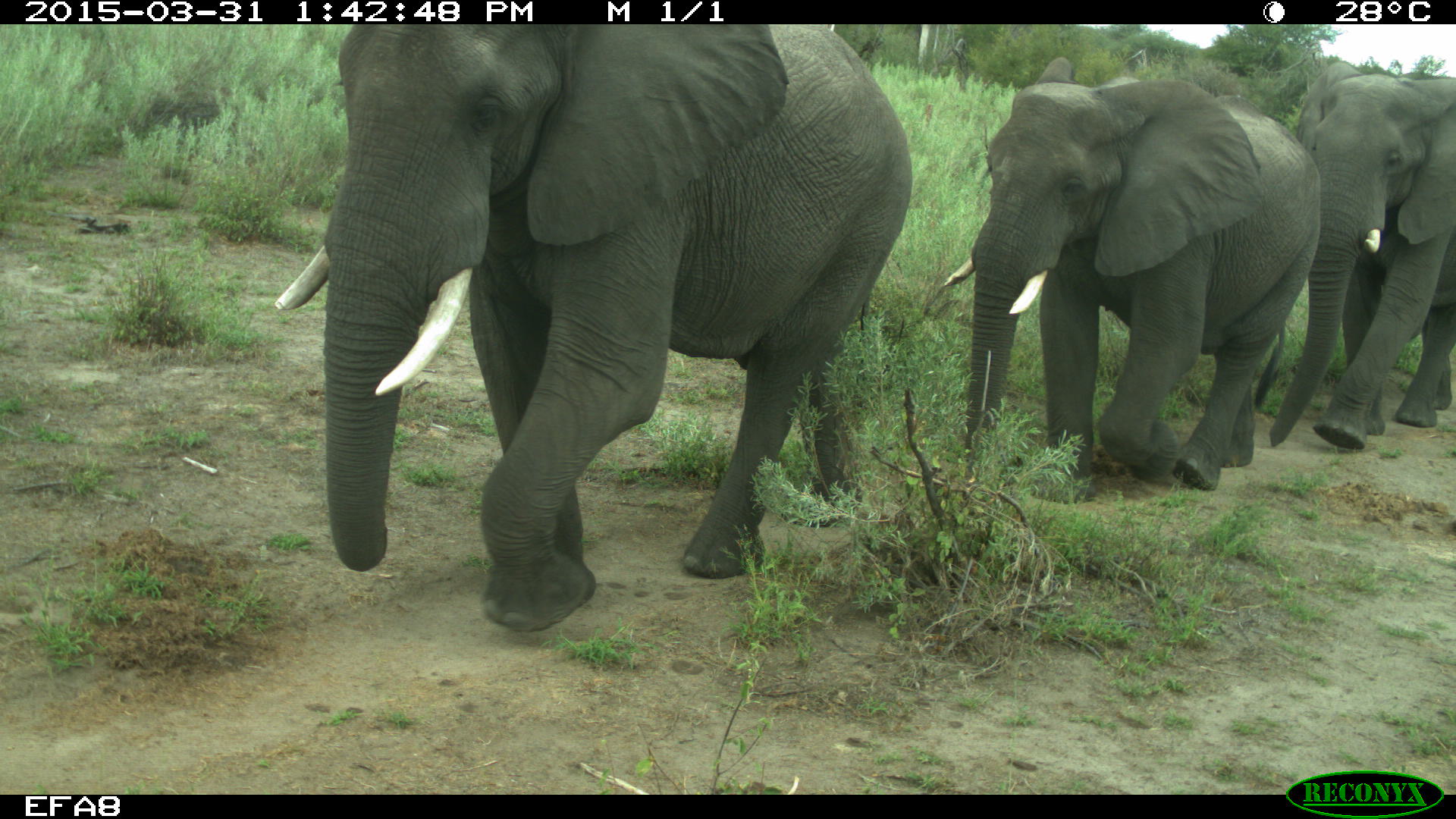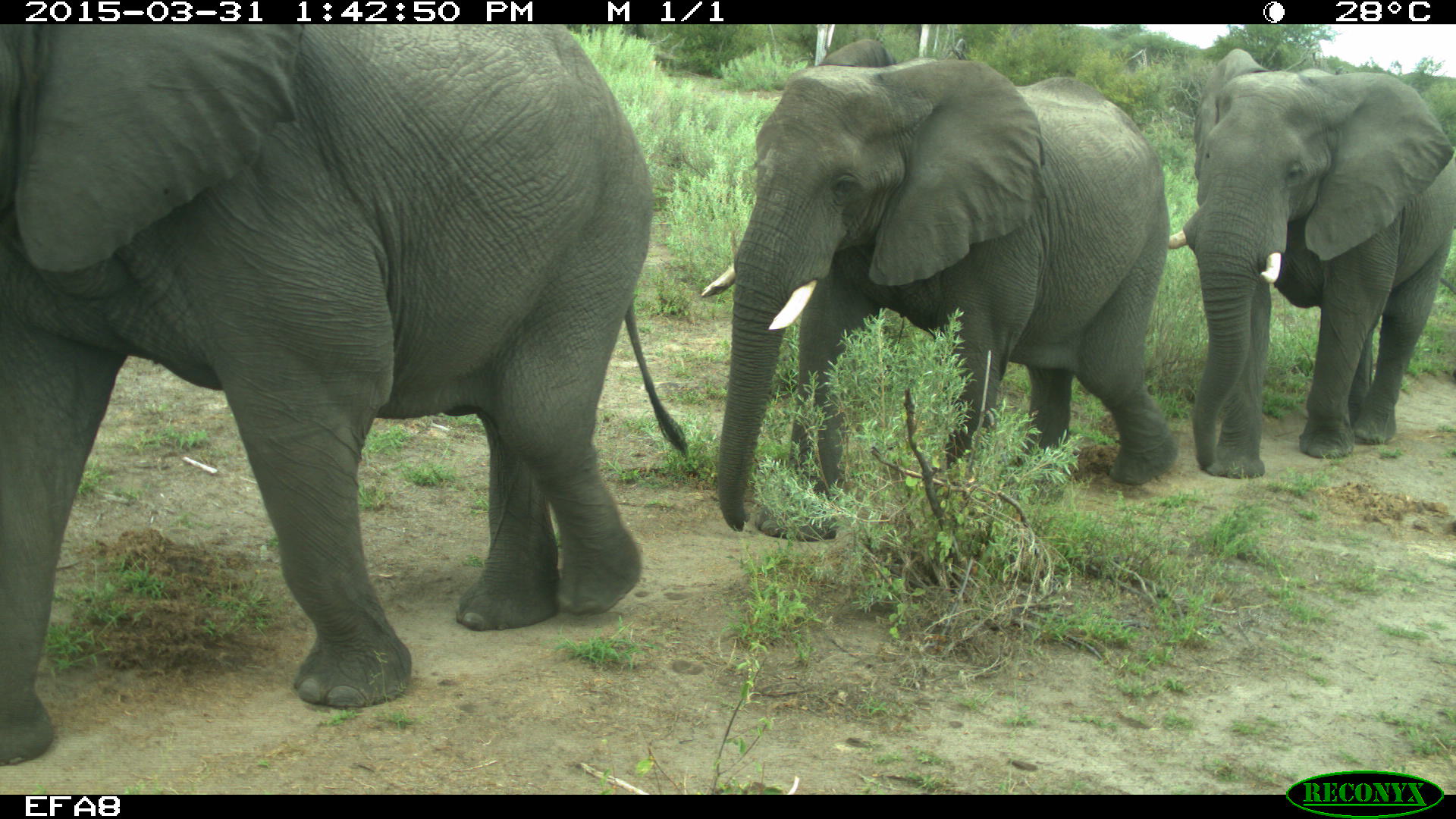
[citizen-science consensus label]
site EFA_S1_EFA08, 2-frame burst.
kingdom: Animalia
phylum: Chordata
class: Mammalia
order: Proboscidea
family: Elephantidae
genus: Loxodonta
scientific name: Loxodonta africana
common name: african bush elephant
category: elephant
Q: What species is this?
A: Elephant (african bush elephant) (Loxodonta africana).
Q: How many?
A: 3.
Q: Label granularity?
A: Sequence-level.